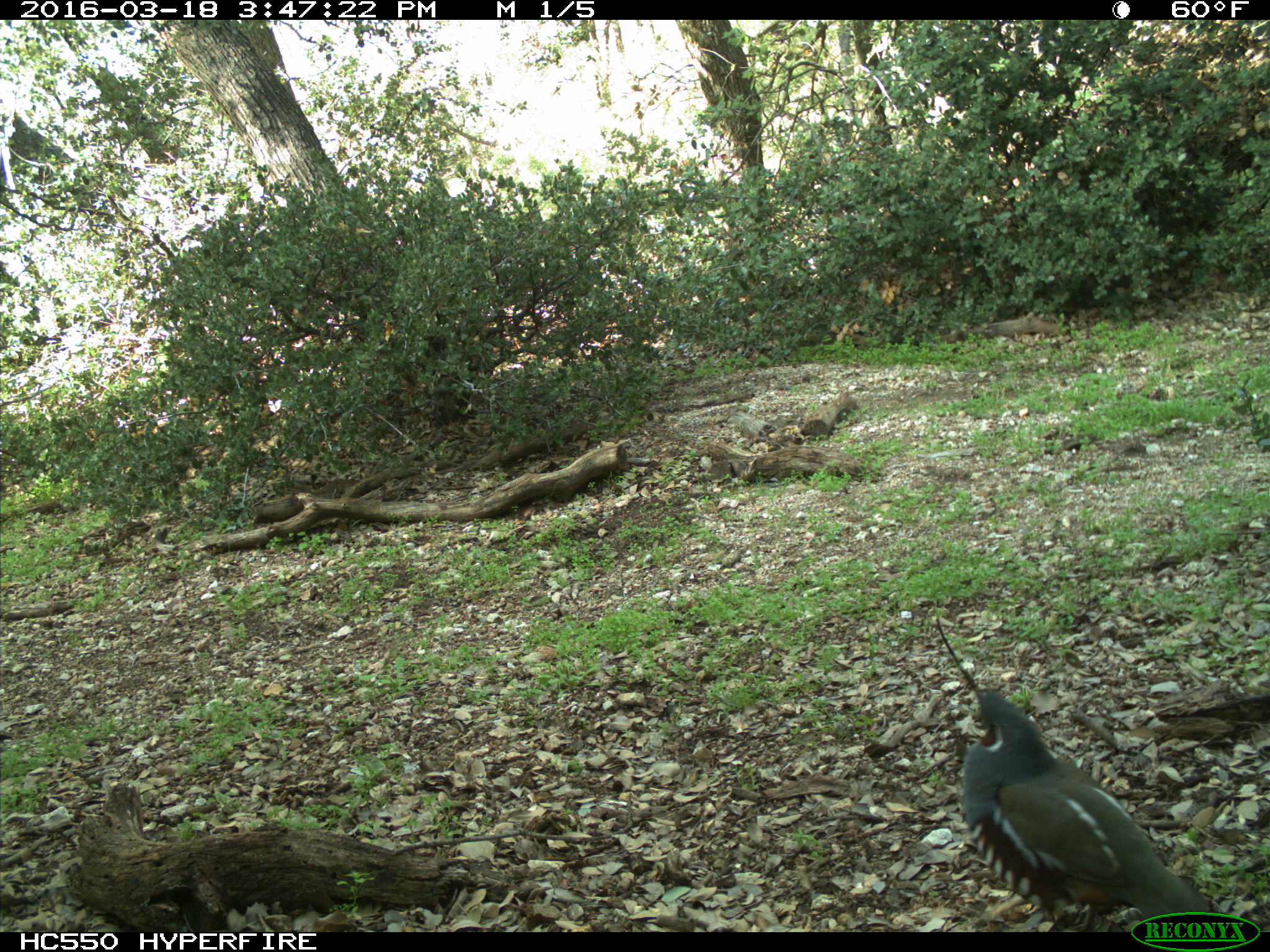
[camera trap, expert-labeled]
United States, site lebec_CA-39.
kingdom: Animalia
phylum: Chordata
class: Aves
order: Galliformes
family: Odontophoridae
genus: Callipepla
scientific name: Callipepla californica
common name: california quail